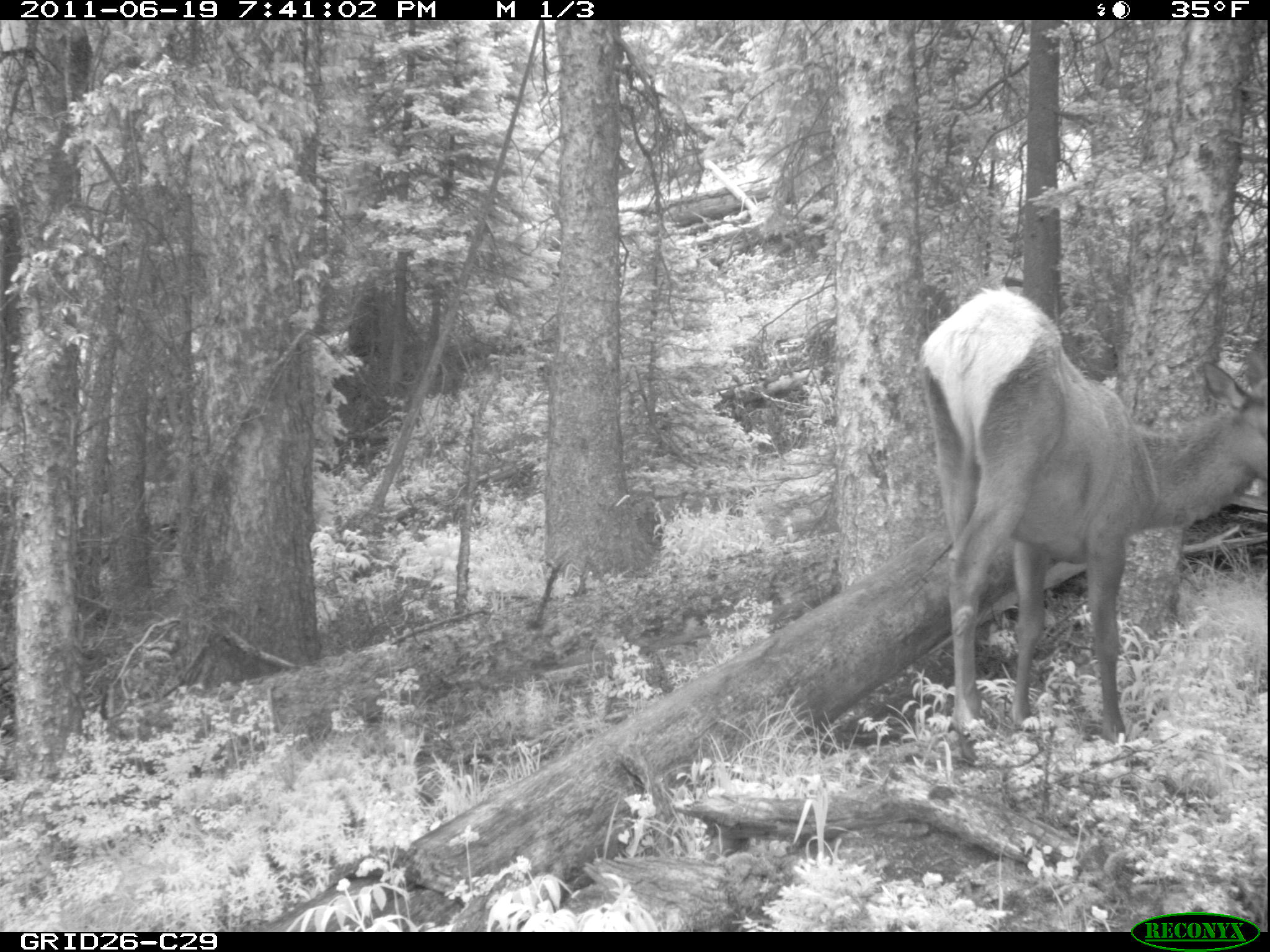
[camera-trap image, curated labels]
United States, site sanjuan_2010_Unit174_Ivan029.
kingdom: Animalia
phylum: Chordata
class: Mammalia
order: Artiodactyla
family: Cervidae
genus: Cervus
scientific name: Cervus elaphus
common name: red deer